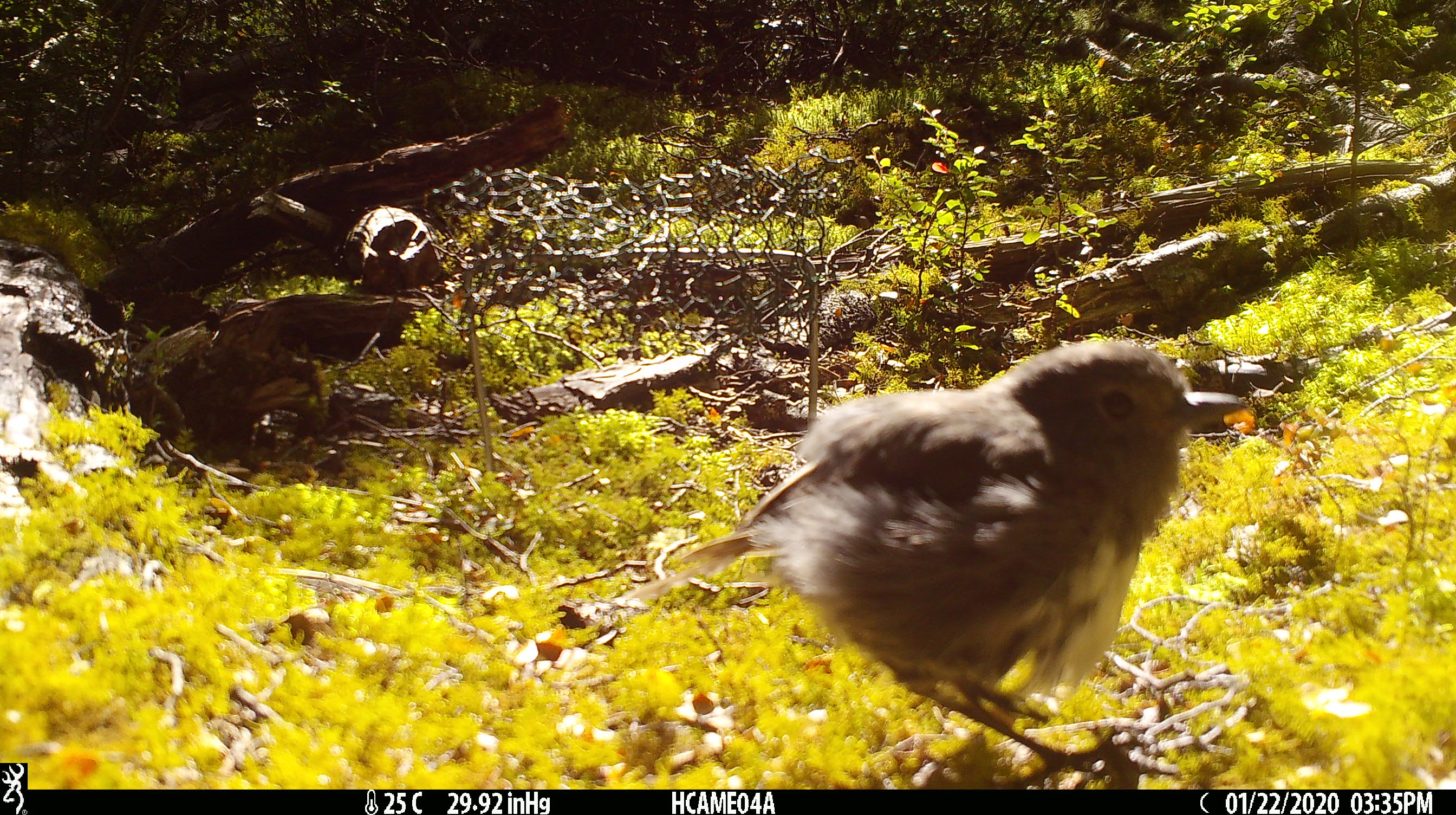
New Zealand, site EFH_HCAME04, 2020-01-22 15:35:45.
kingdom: Animalia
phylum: Chordata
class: Aves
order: Passeriformes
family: Petroicidae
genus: Petroica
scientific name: Petroica australis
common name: new zealand robin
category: robin